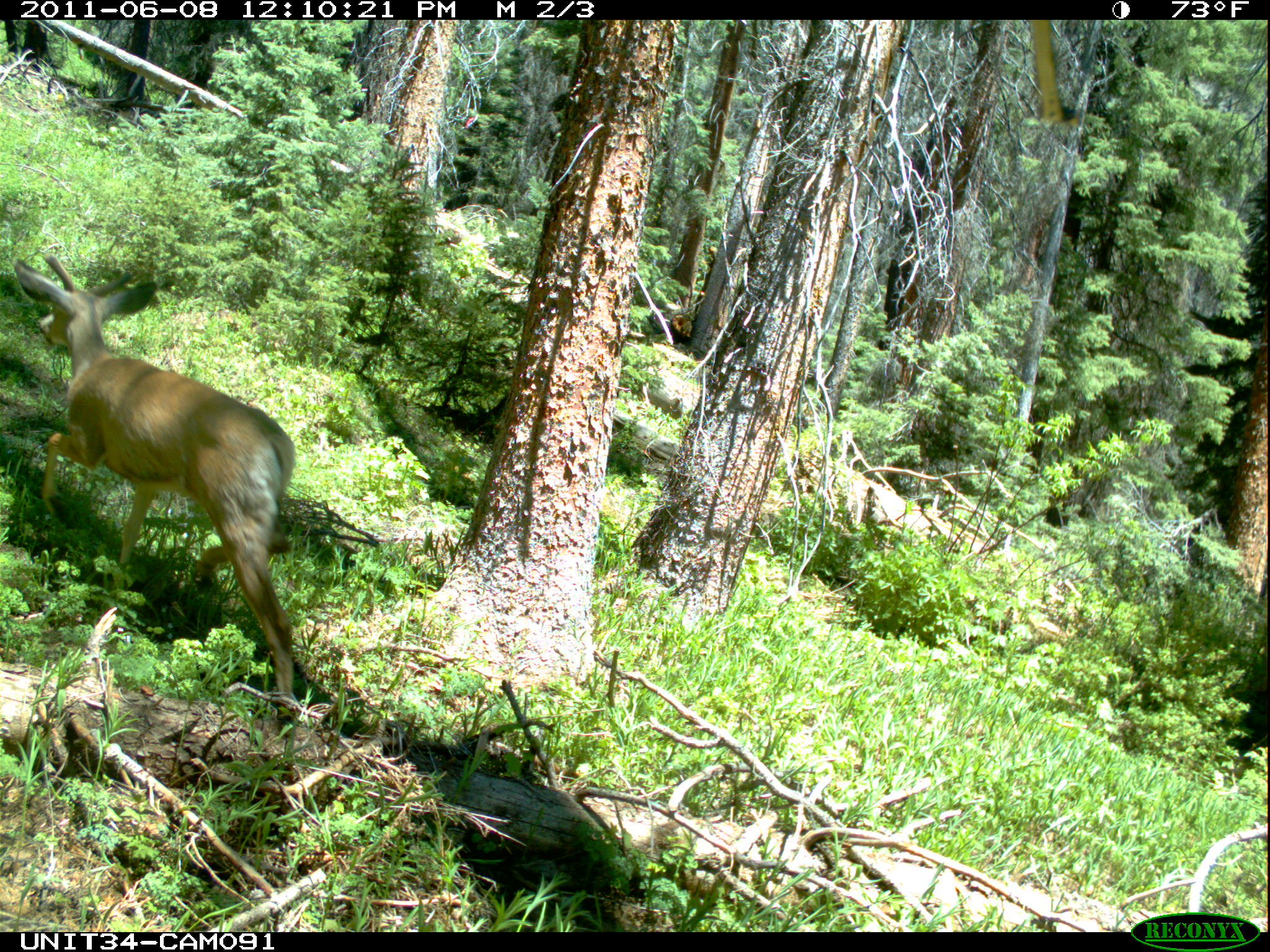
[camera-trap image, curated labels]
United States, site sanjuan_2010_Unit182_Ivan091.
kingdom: Animalia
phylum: Chordata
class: Mammalia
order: Artiodactyla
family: Cervidae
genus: Odocoileus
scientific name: Odocoileus hemionus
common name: mule deer